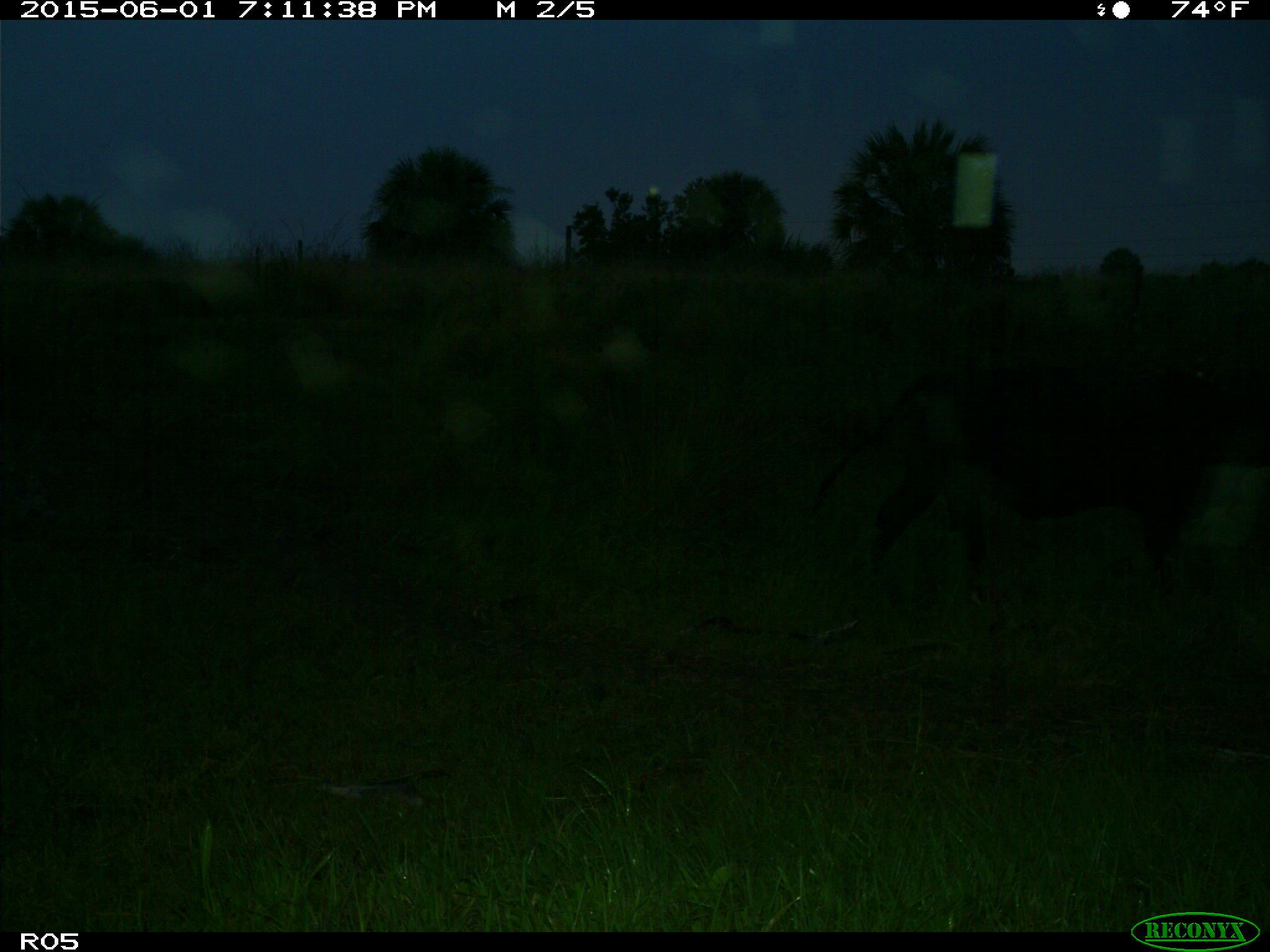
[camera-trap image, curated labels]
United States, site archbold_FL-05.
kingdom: Animalia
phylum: Chordata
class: Mammalia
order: Artiodactyla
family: Bovidae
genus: Bos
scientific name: Bos taurus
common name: domestic cow